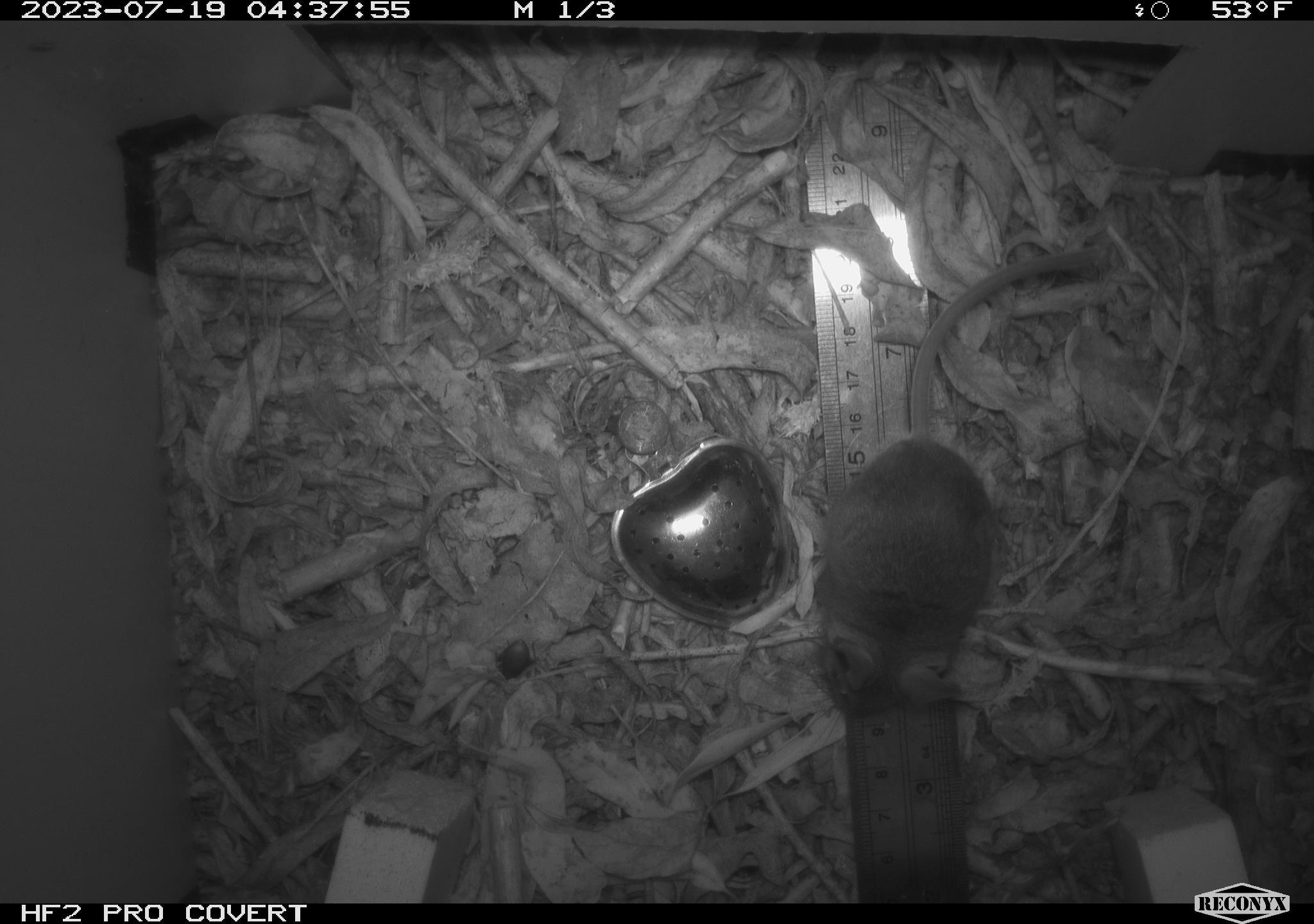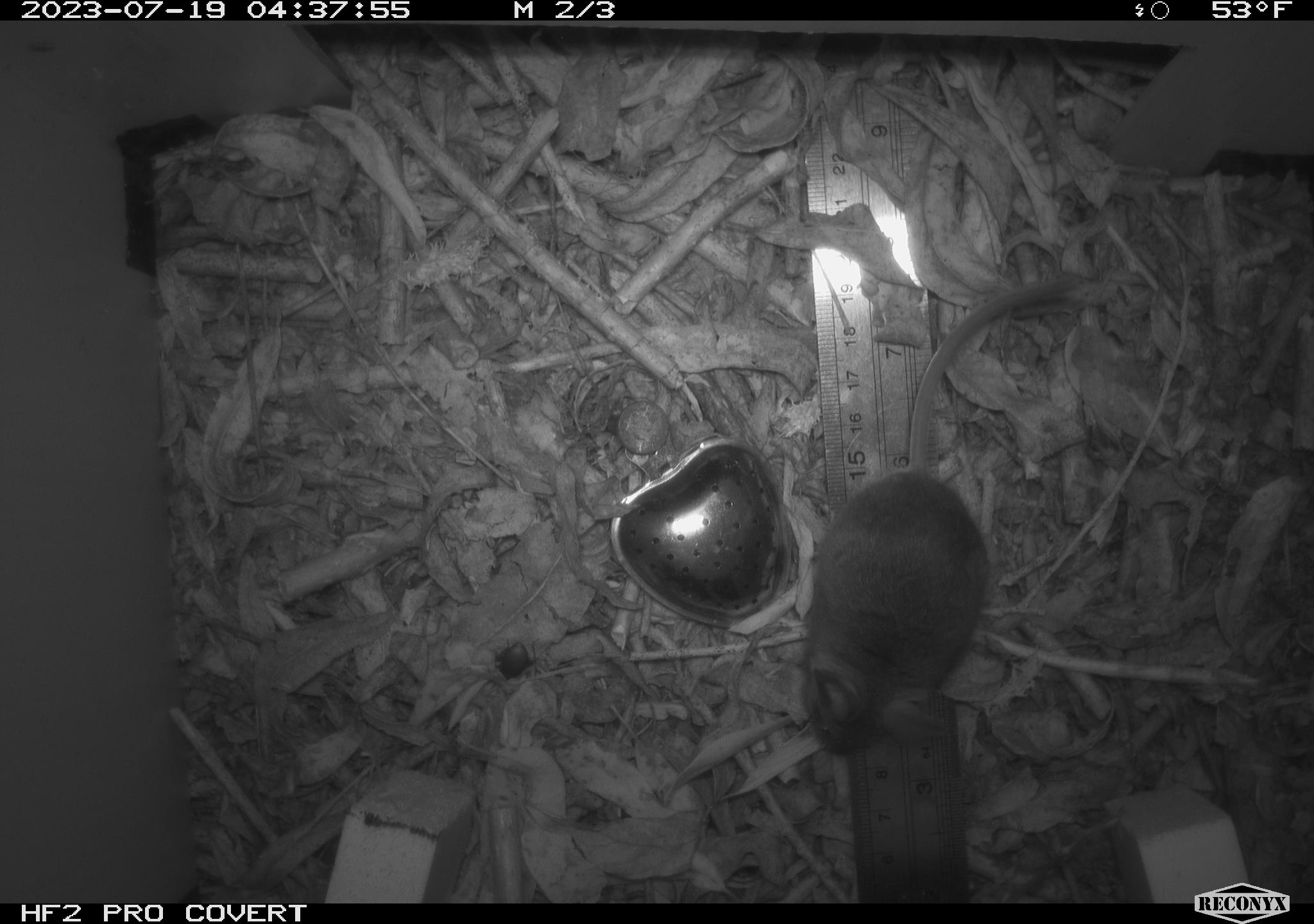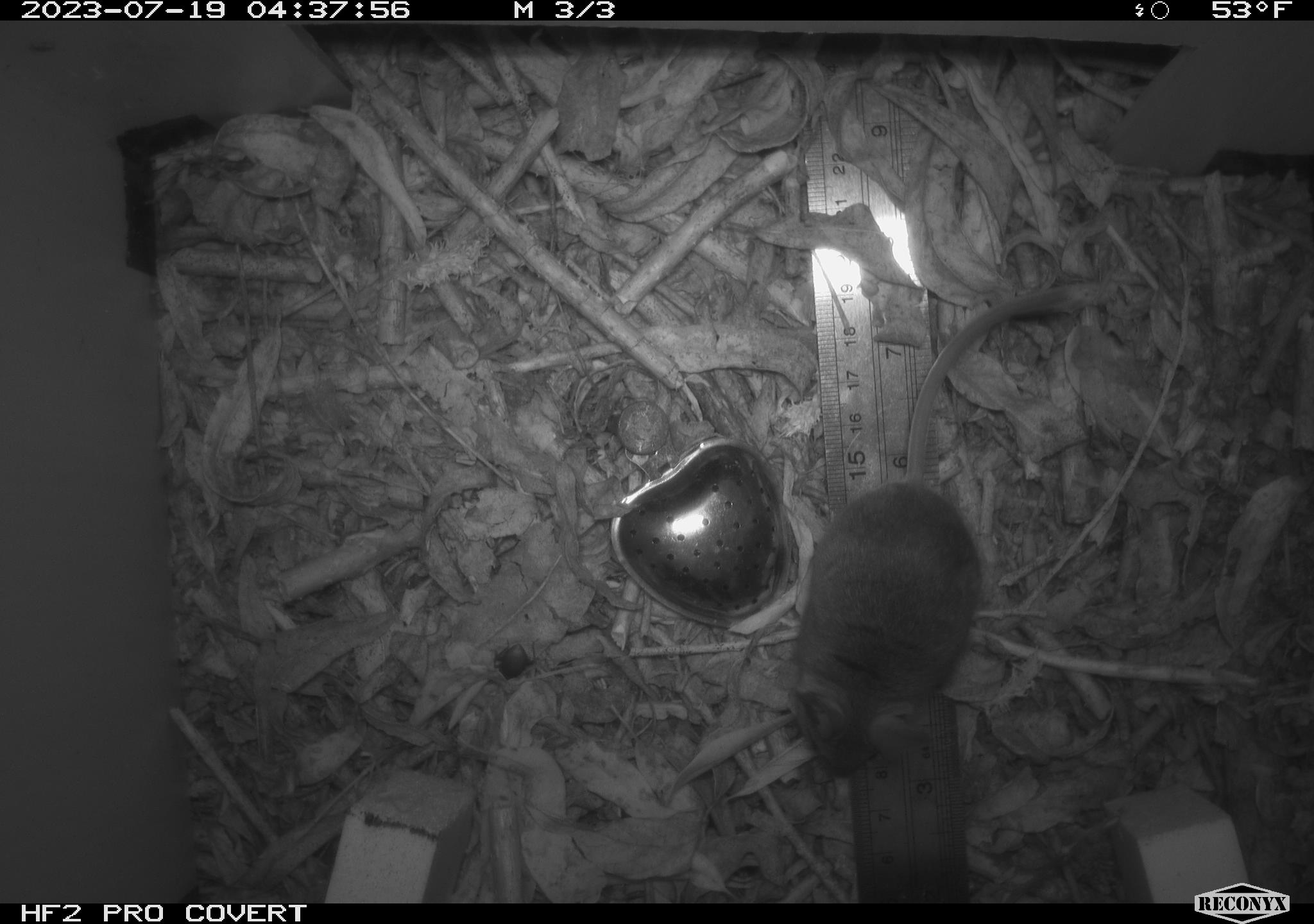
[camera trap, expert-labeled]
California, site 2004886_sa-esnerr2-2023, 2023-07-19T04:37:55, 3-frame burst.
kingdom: Animalia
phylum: Chordata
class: Mammalia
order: Rodentia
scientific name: Rodentia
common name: mouse species